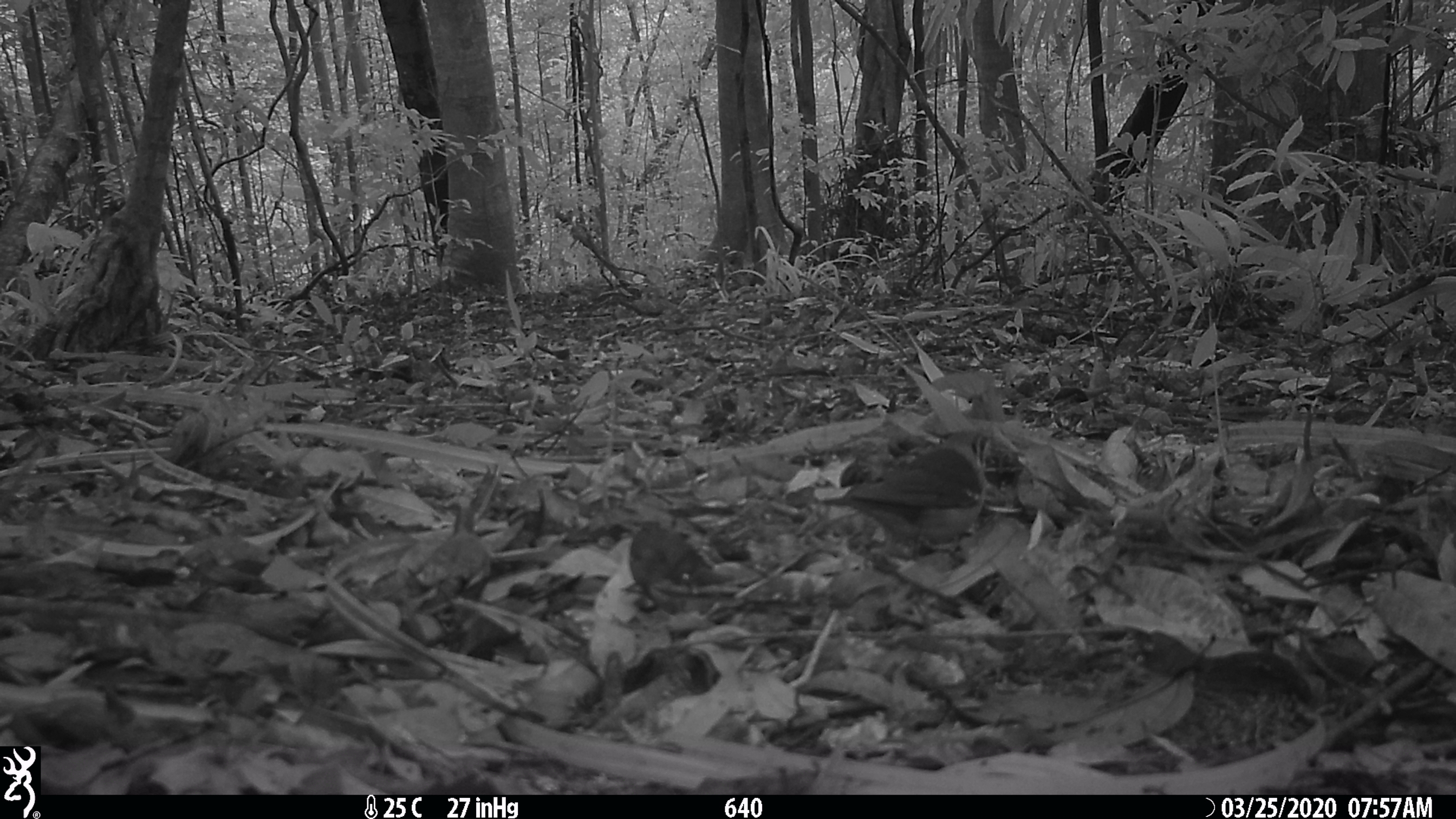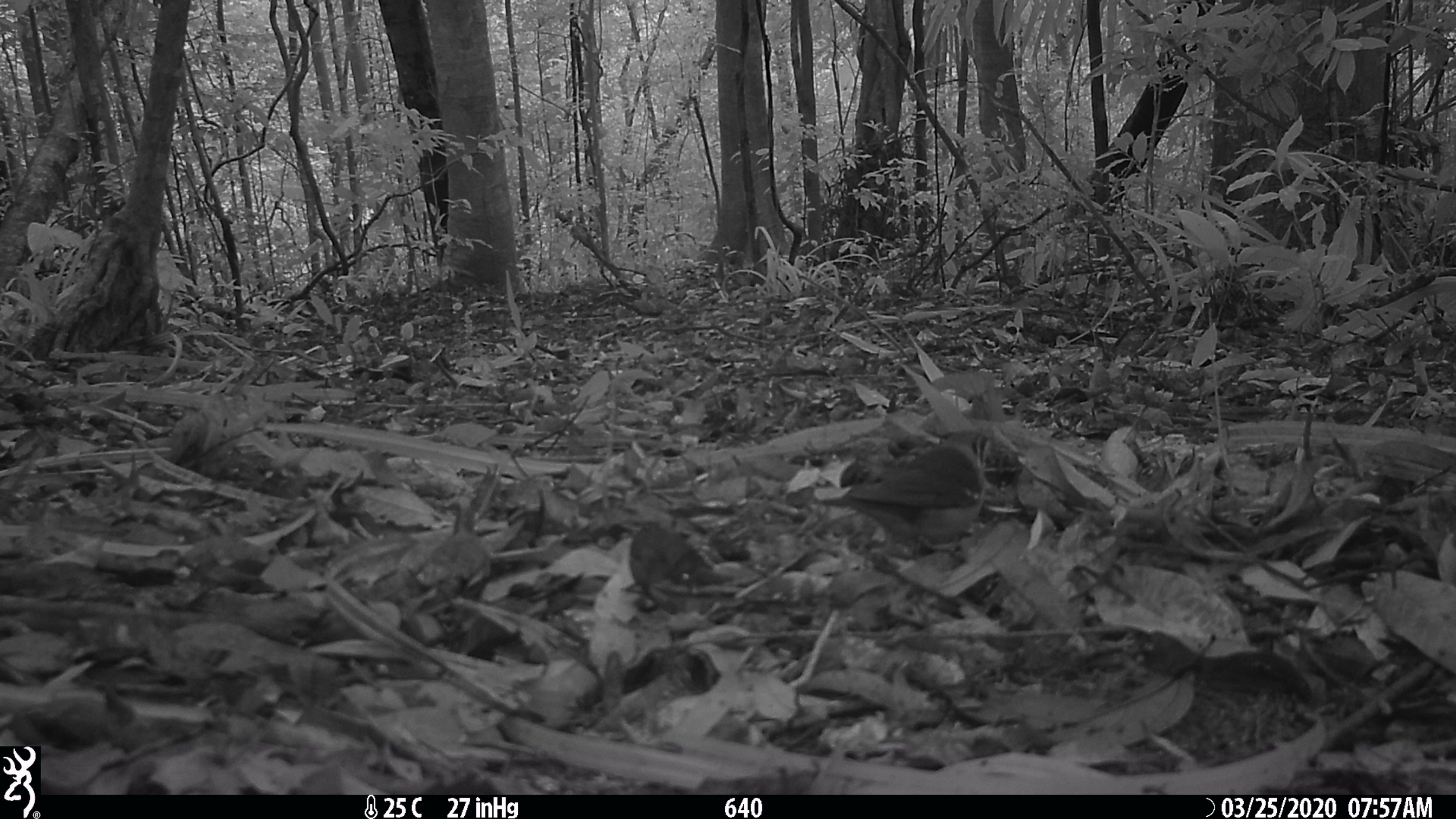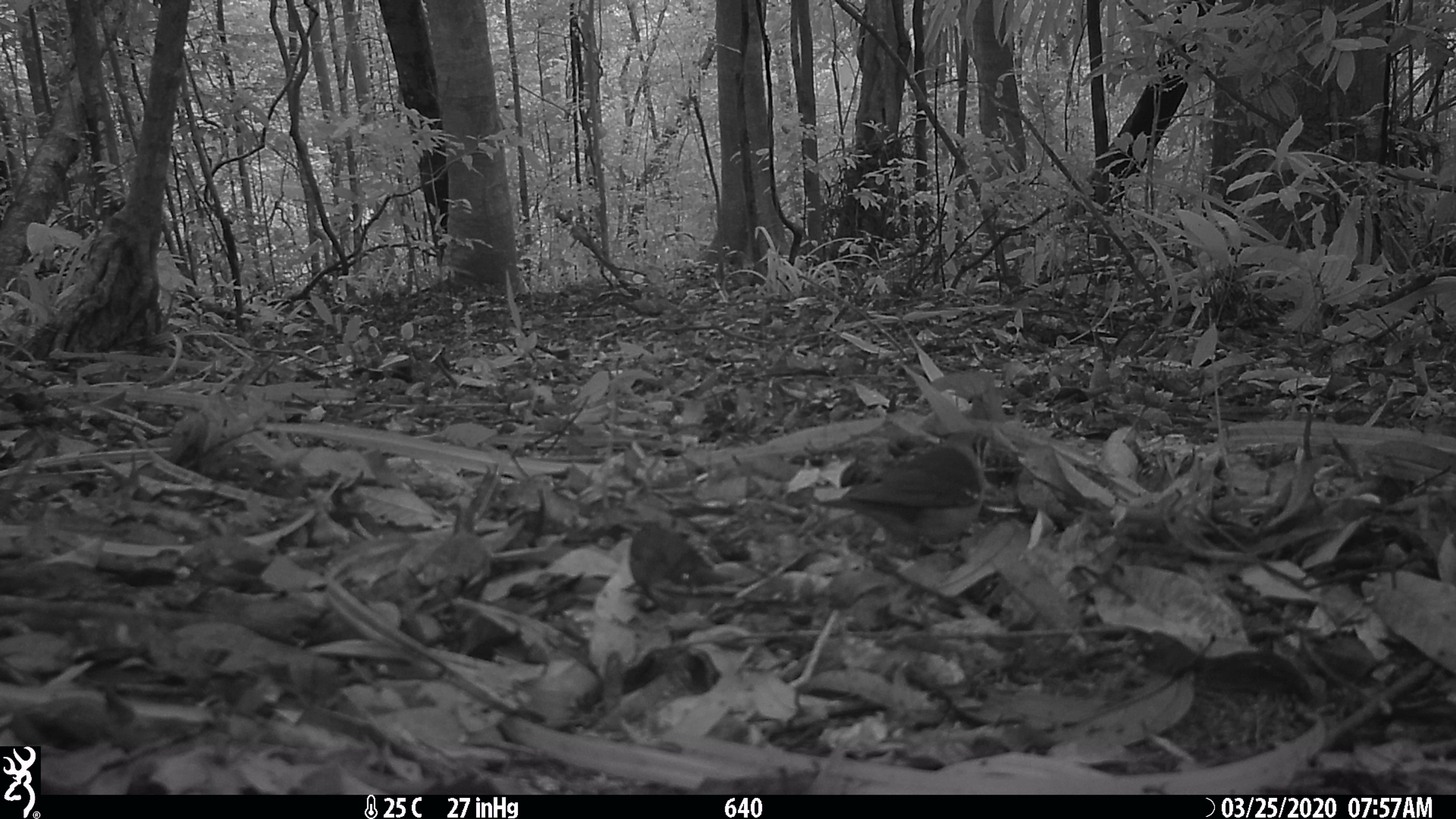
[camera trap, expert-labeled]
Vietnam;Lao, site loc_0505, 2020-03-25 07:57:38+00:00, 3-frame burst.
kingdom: Animalia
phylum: Chordata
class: Aves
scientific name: Aves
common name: bird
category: unidentified bird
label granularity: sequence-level